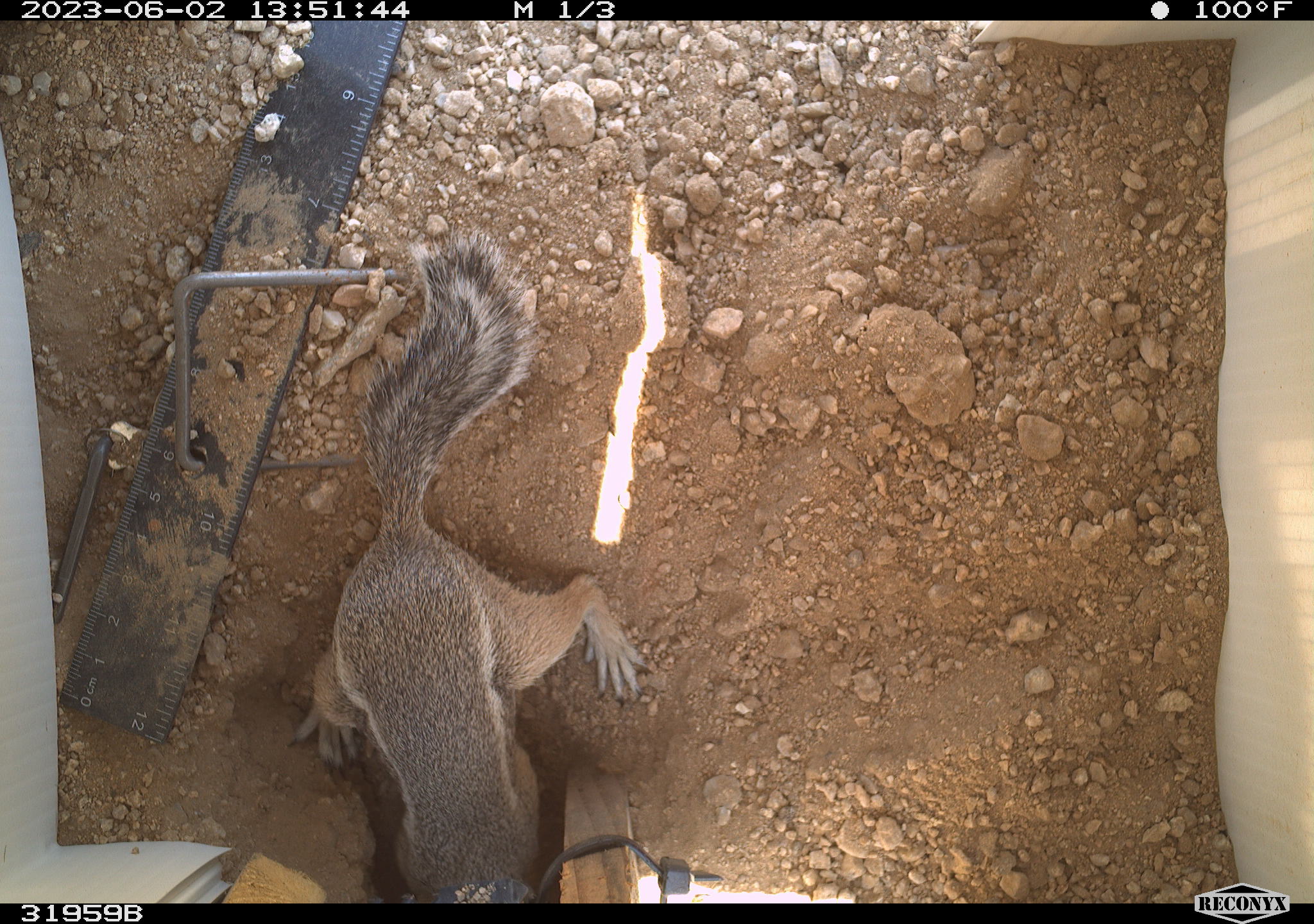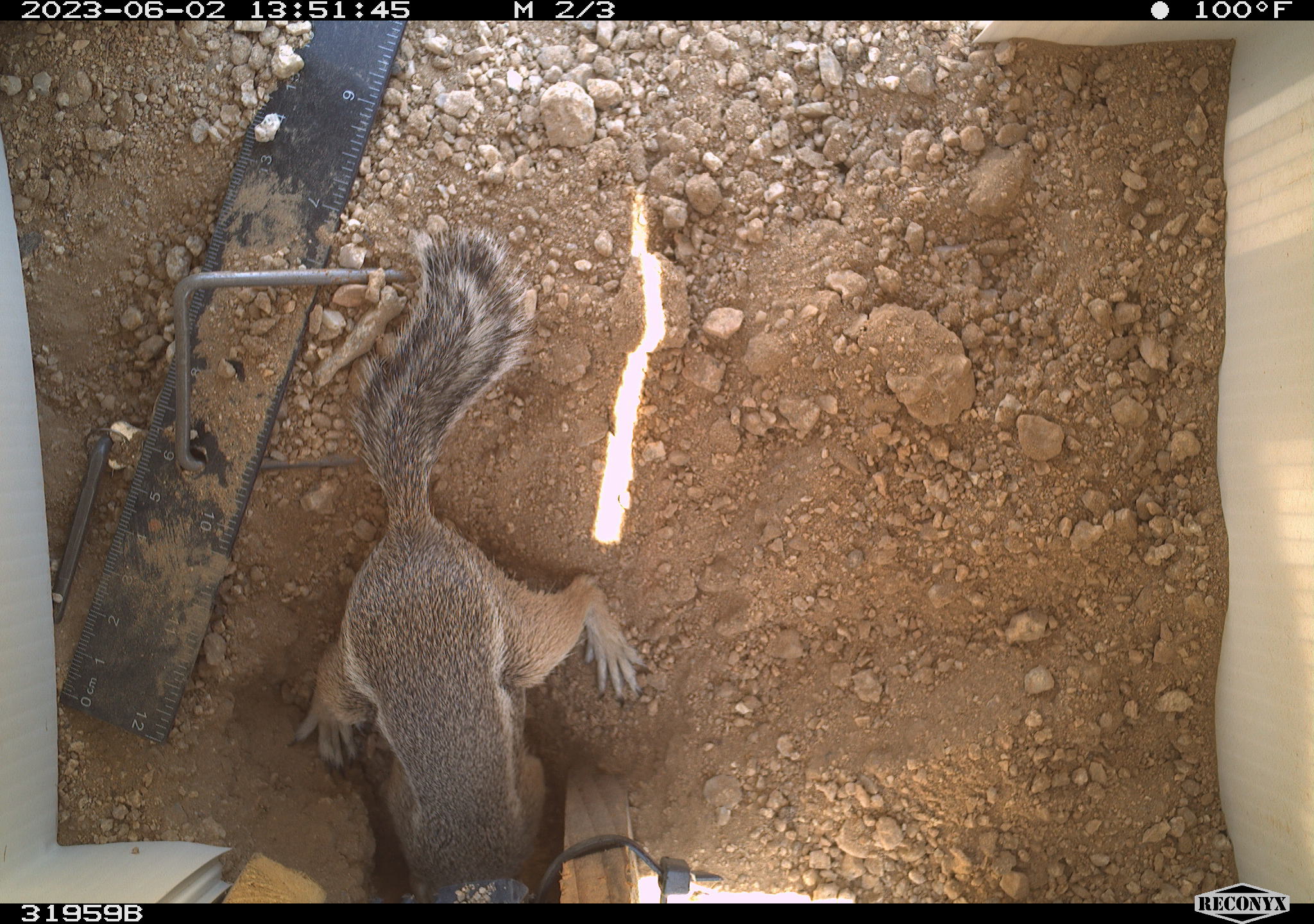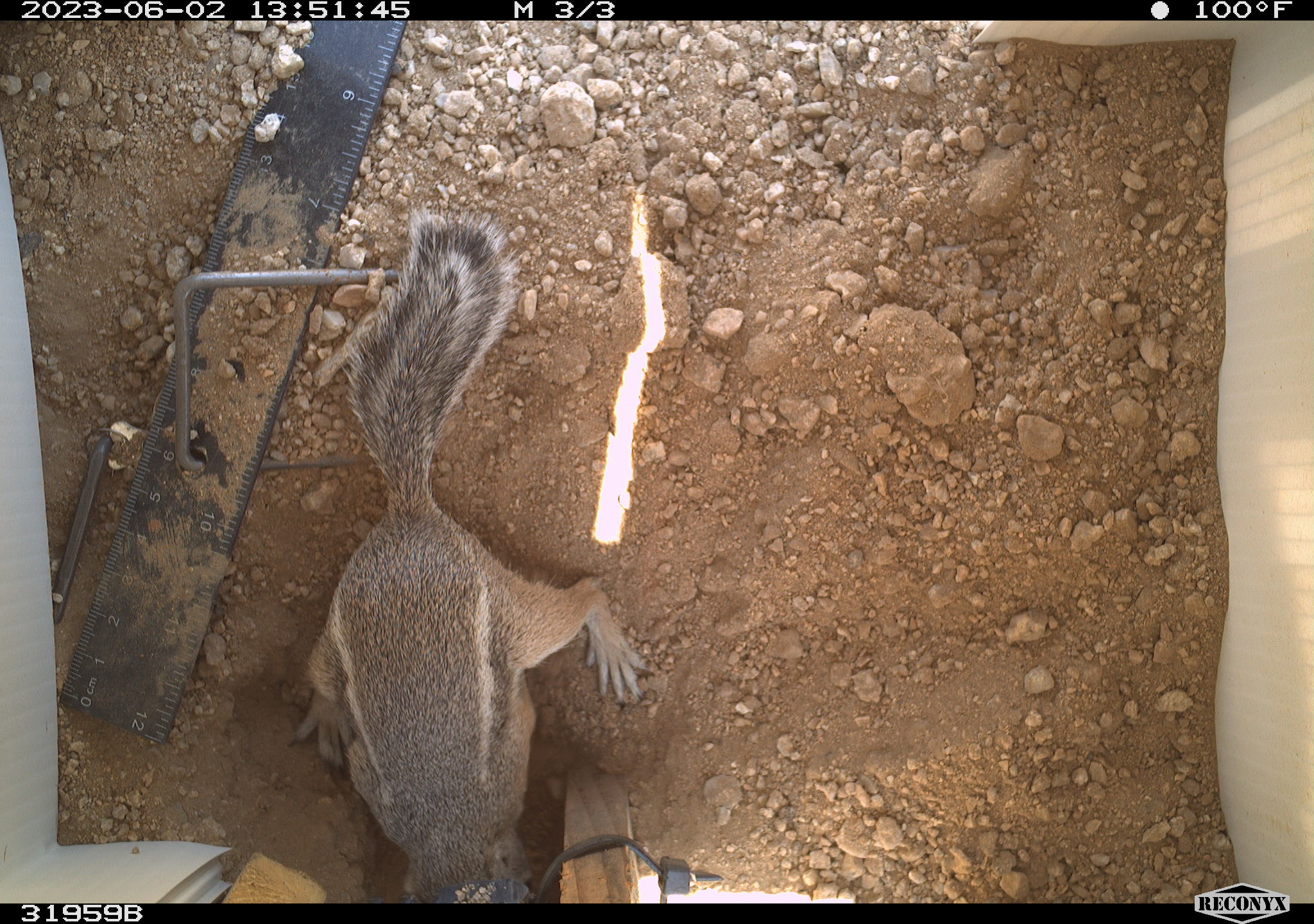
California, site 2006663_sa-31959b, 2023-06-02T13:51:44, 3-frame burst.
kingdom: Animalia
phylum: Chordata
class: Mammalia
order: Rodentia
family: Sciuridae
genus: Ammospermophilus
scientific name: Ammospermophilus leucurus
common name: white-tailed antelope squirrel